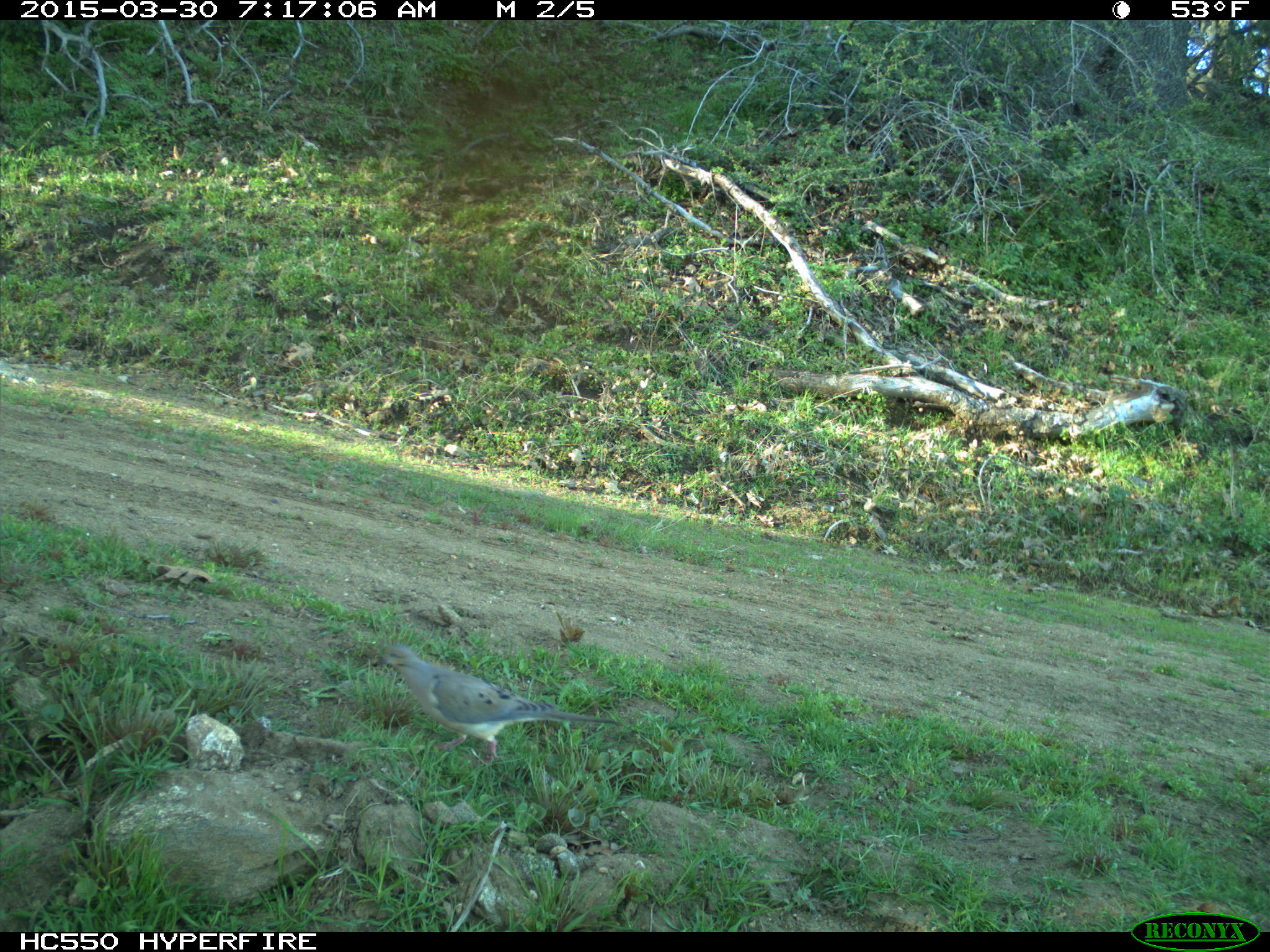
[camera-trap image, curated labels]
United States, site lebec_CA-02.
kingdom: Animalia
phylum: Chordata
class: Aves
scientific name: Aves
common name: birds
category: unidentified bird